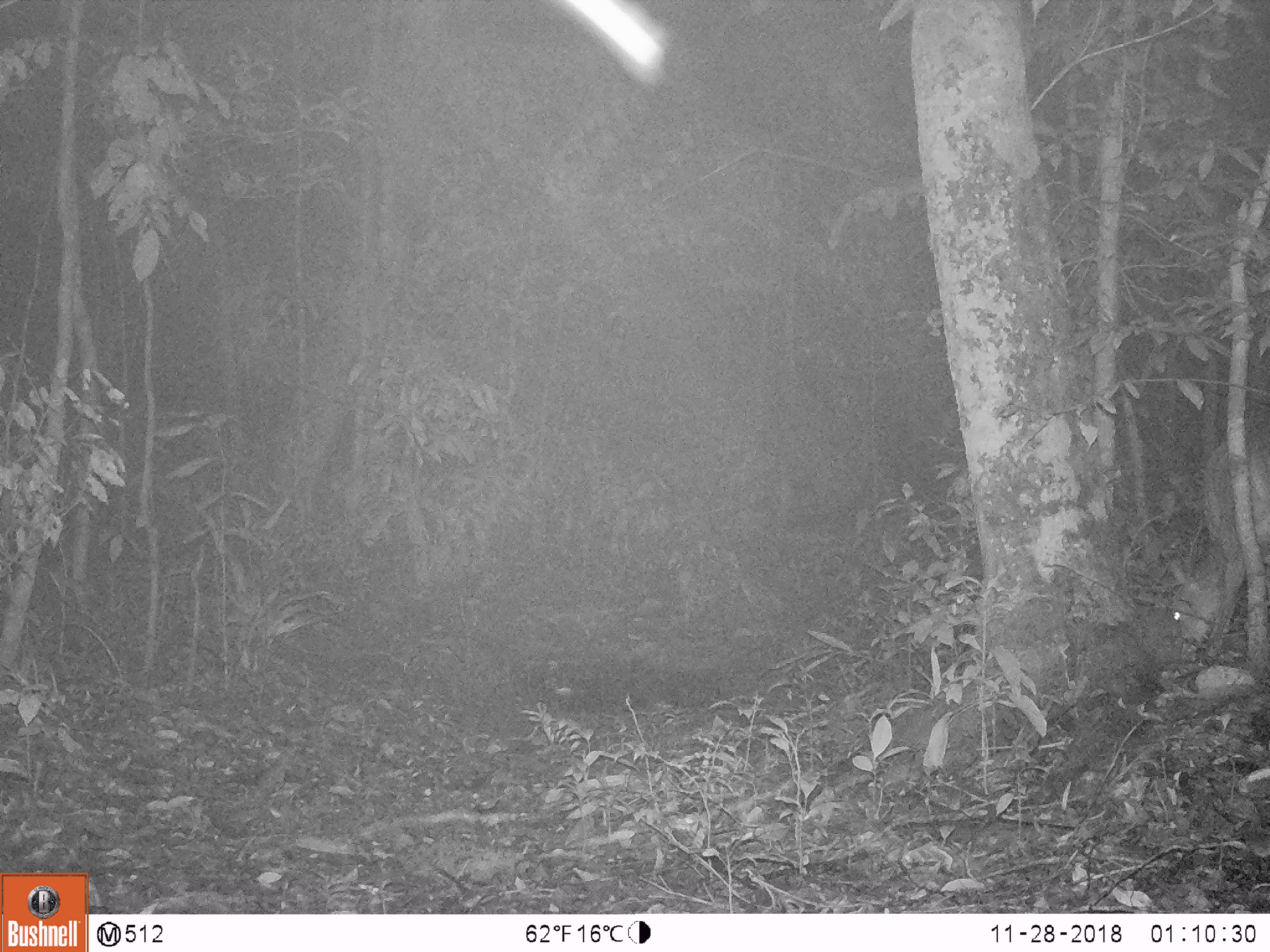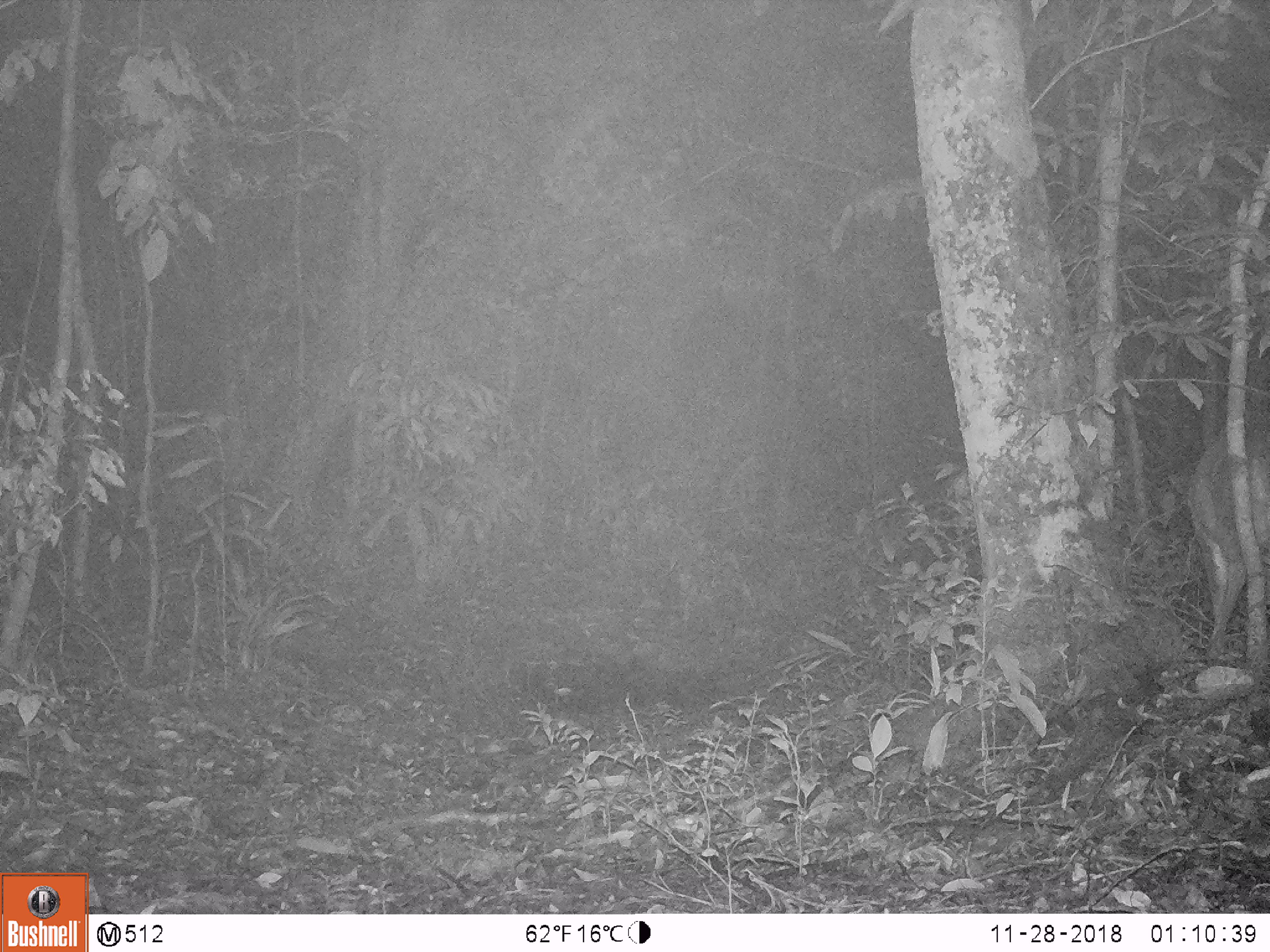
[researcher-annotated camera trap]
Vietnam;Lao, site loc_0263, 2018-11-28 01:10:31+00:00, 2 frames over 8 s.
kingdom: Animalia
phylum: Chordata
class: Mammalia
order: Artiodactyla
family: Cervidae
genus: Muntiacus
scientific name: Muntiacus vuquangensis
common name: large-antlered muntjac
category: large antlered muntjac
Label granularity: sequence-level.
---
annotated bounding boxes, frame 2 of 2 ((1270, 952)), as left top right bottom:
large antlered muntjac: 1188 429 1270 659